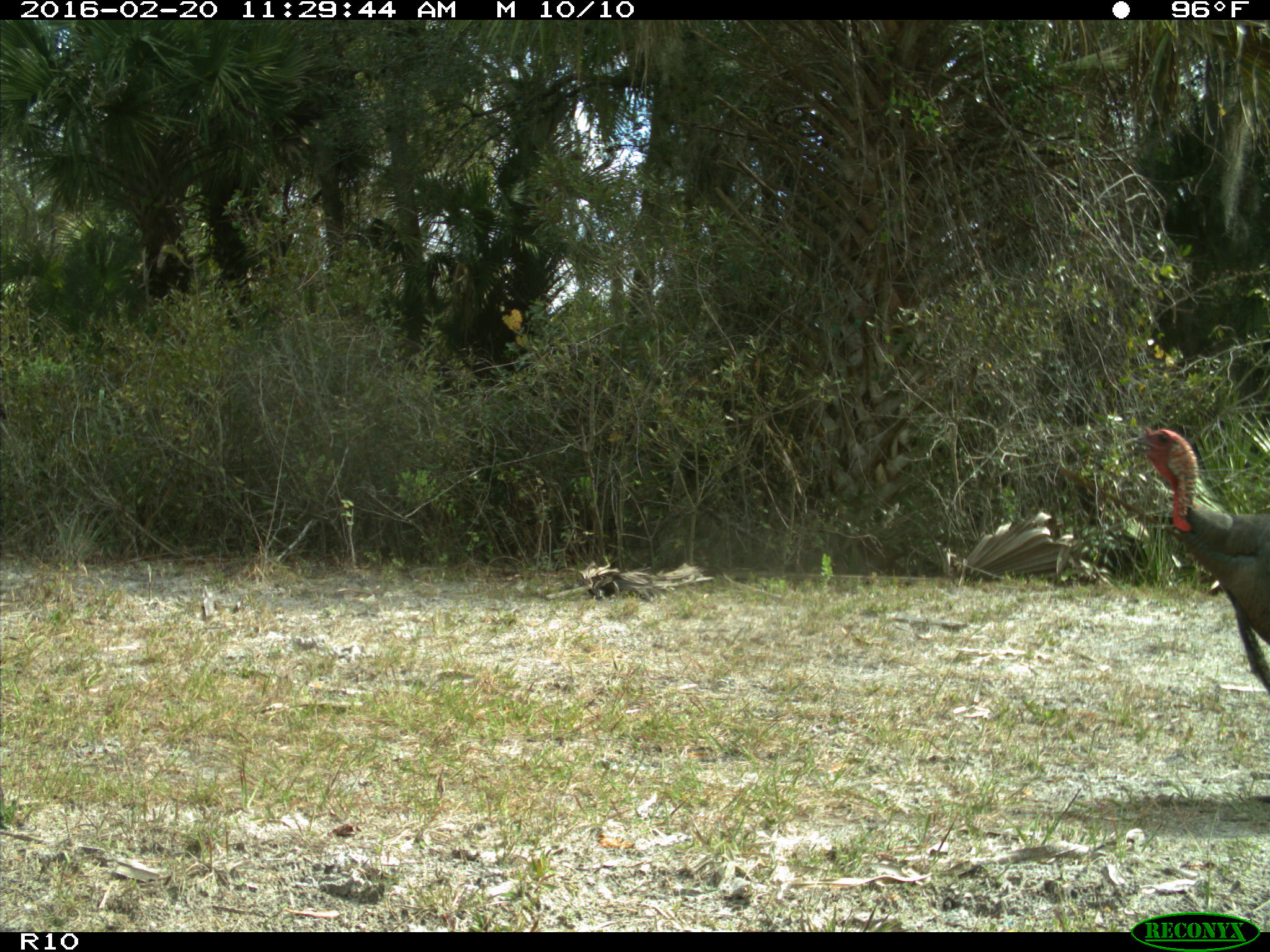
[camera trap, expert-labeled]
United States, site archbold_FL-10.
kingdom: Animalia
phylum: Chordata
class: Aves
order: Galliformes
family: Phasianidae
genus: Meleagris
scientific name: Meleagris gallopavo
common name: wild turkey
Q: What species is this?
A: Meleagris gallopavo (wild turkey).